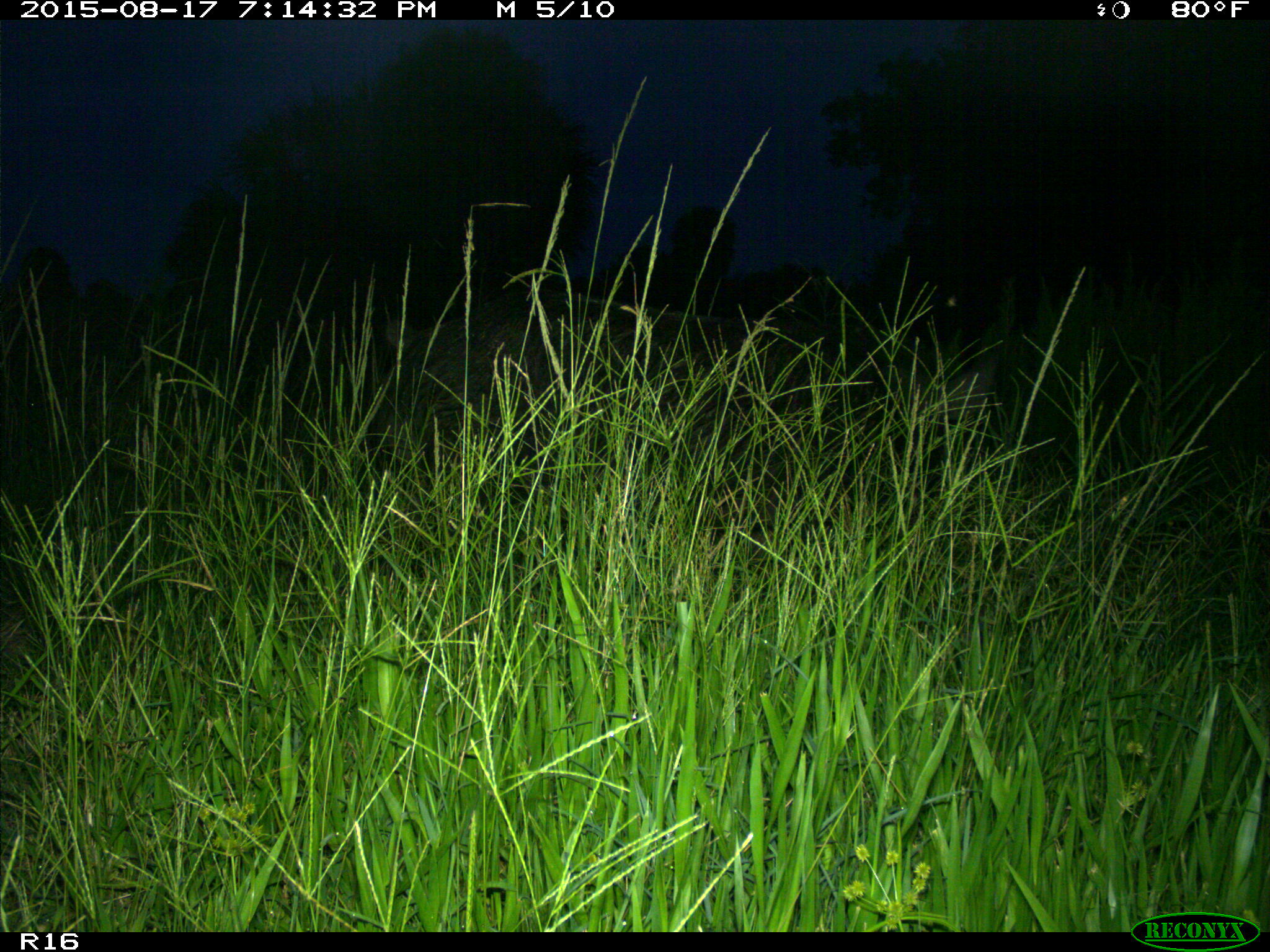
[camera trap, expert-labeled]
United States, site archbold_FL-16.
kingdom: Animalia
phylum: Chordata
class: Mammalia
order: Artiodactyla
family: Suidae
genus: Sus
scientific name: Sus scrofa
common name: wild boar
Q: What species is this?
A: Sus scrofa (wild boar).